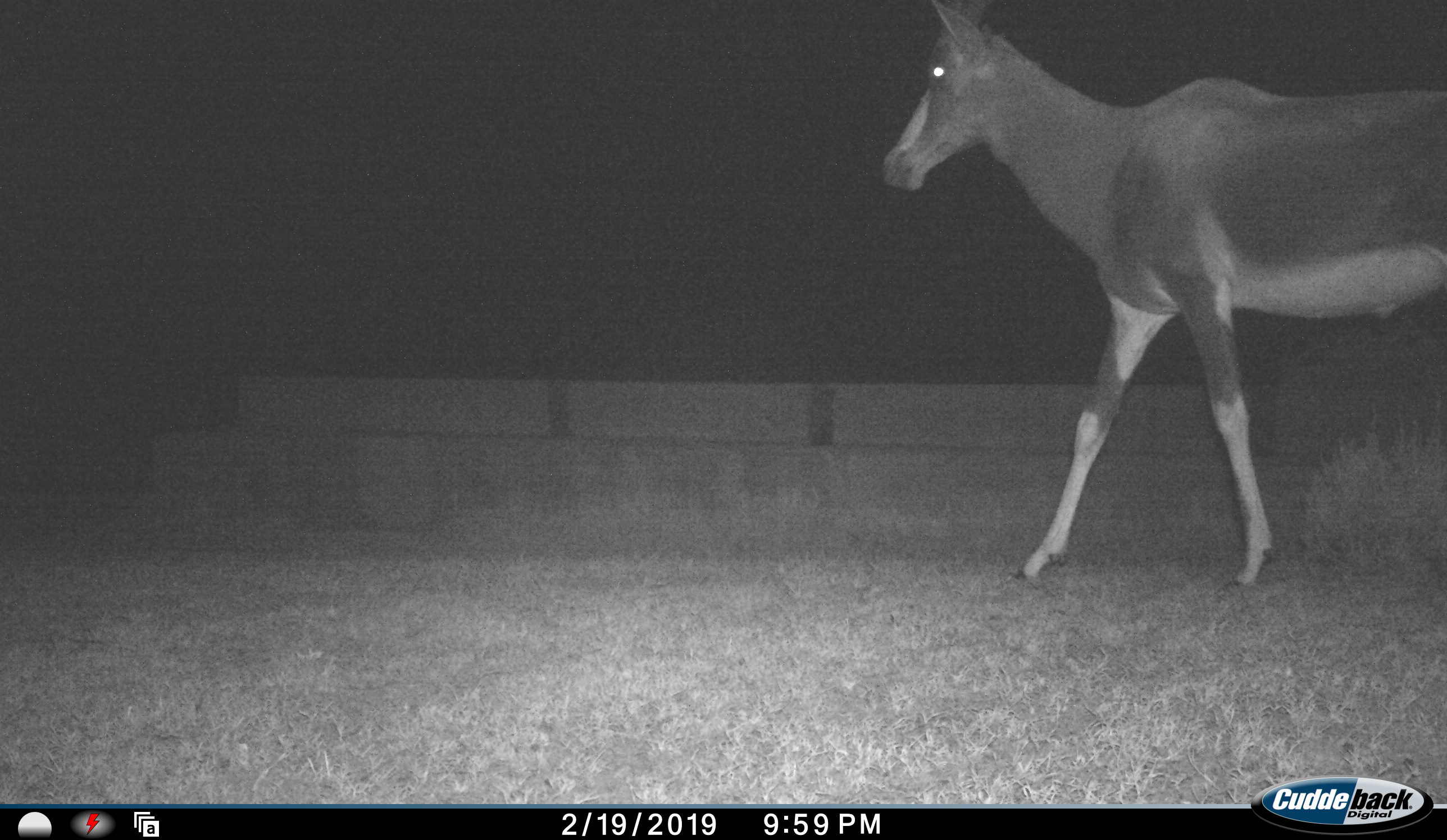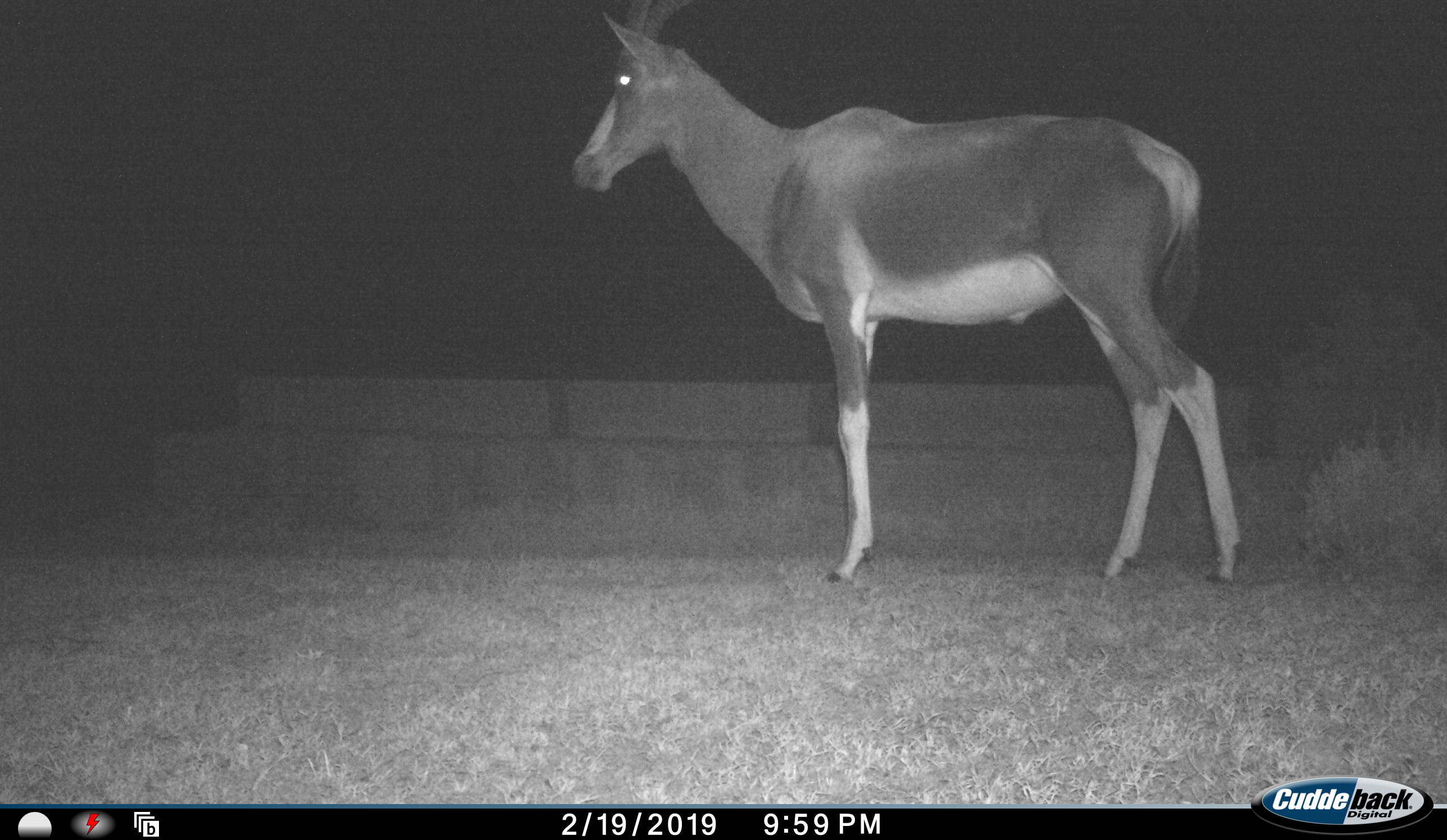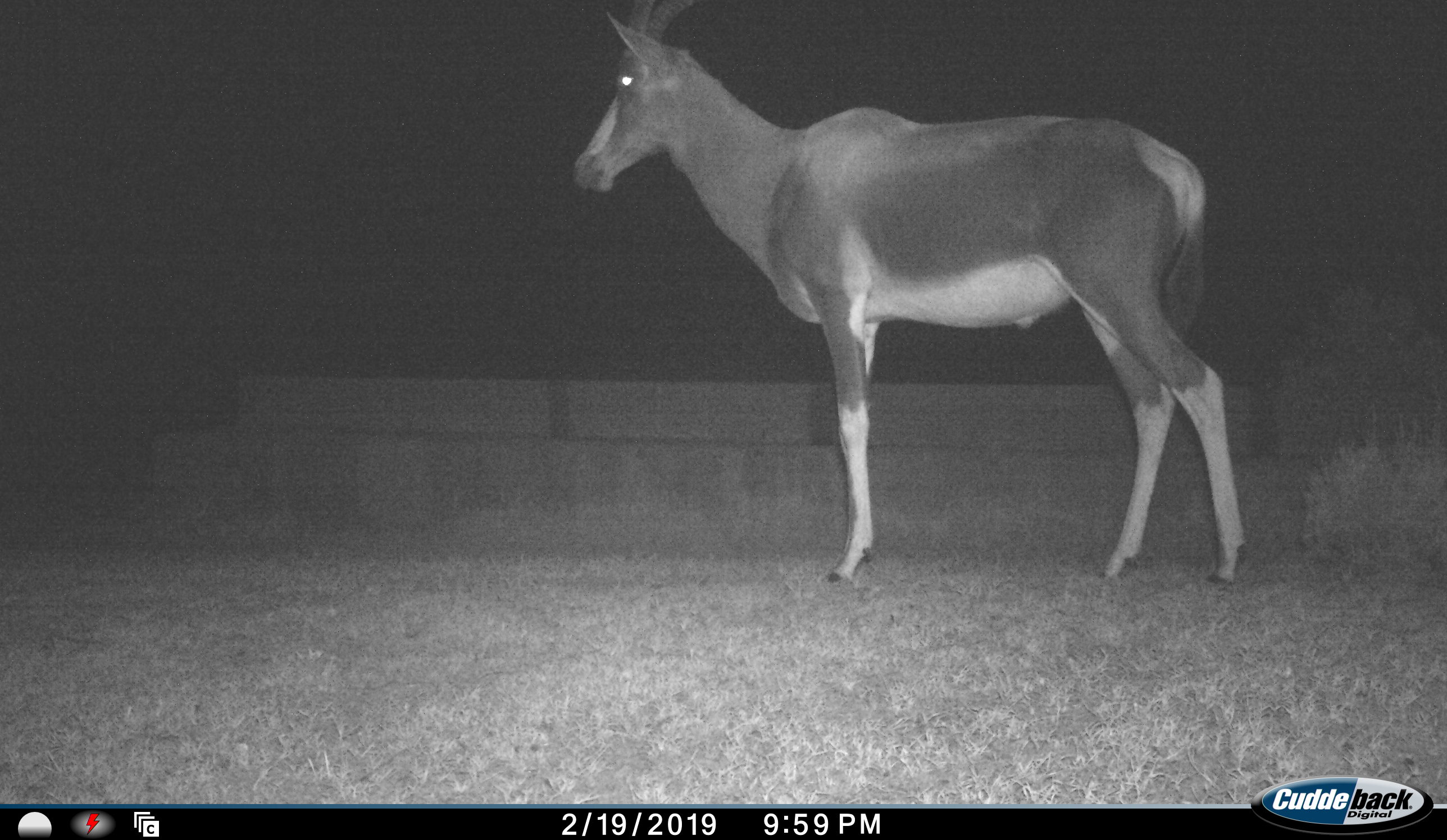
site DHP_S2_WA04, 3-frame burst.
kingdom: Animalia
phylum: Chordata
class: Mammalia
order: Artiodactyla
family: Bovidae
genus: Damaliscus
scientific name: Damaliscus pygargus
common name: bontebok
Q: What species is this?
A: Bontebok (Damaliscus pygargus).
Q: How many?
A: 1.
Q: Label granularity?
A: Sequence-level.